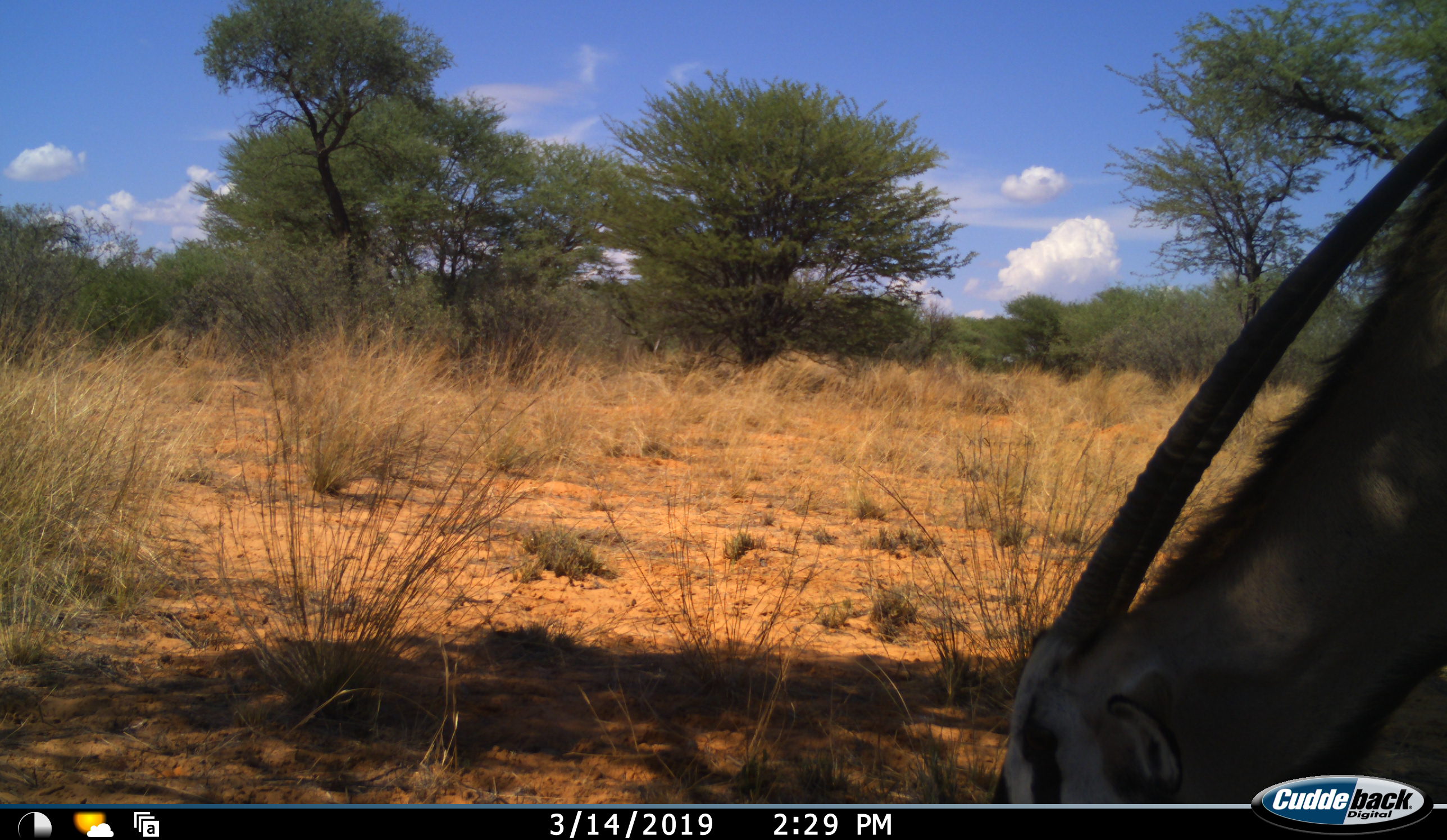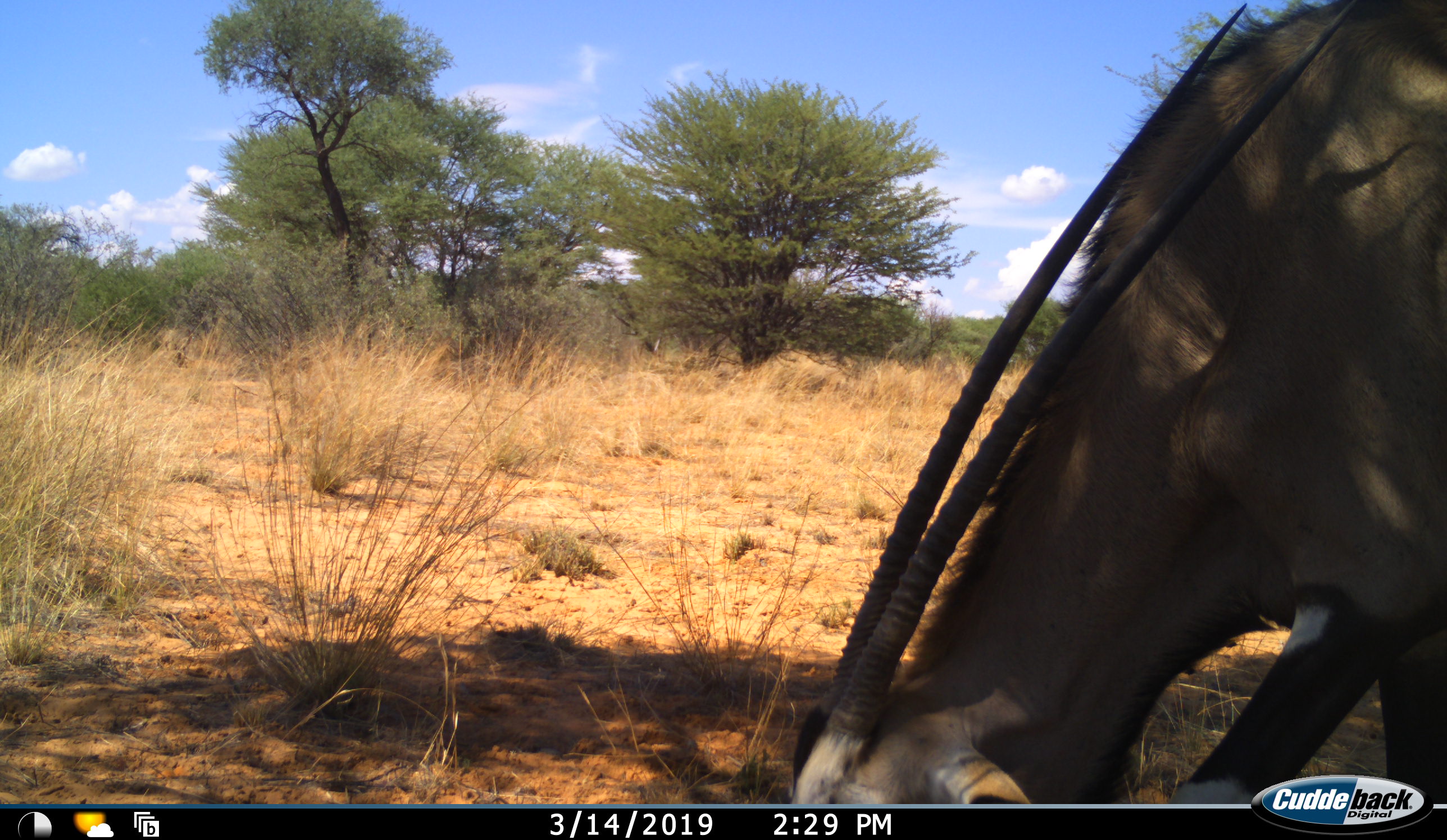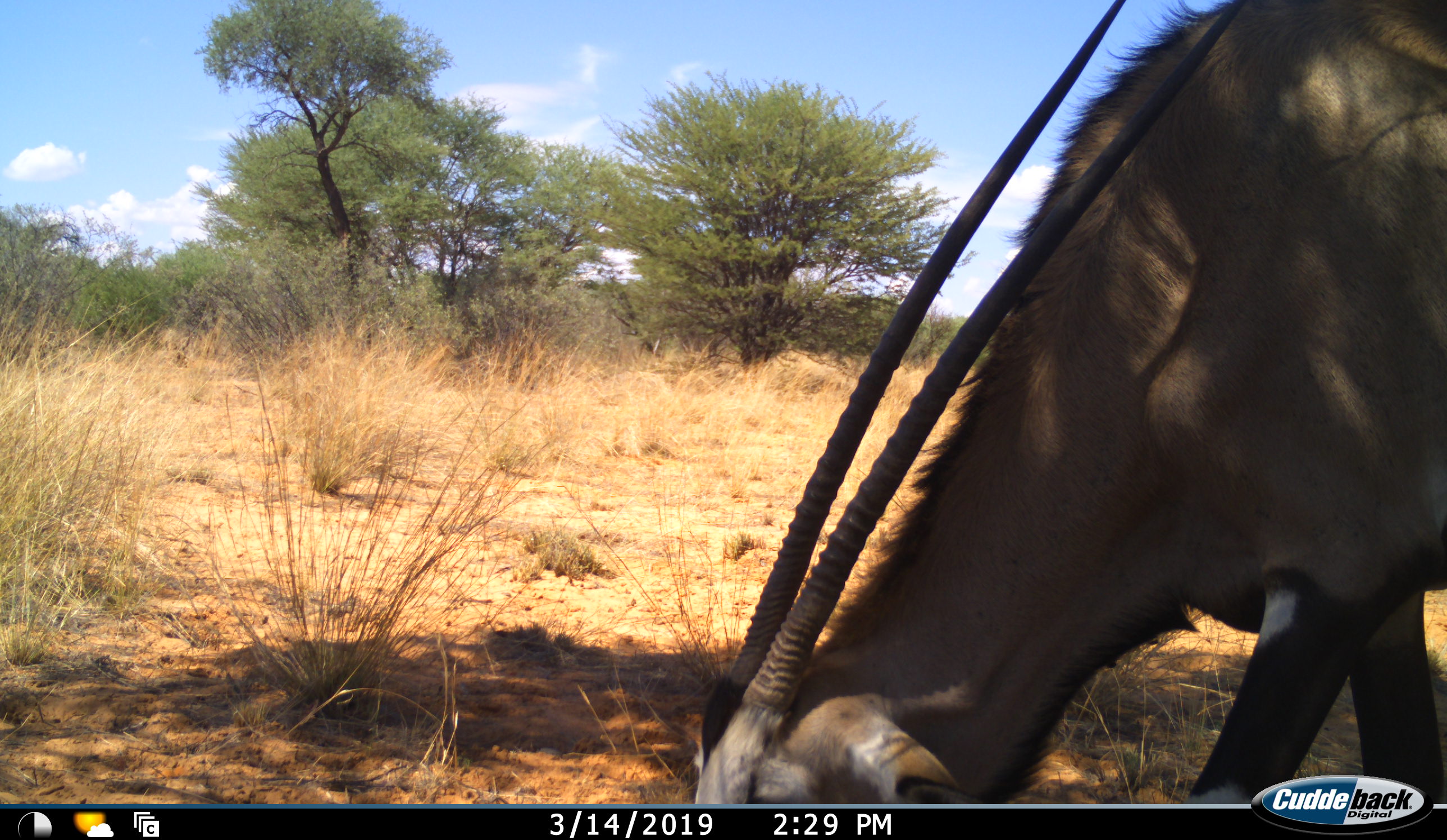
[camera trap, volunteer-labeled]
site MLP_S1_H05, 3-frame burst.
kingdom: Animalia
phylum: Chordata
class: Mammalia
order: Artiodactyla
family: Bovidae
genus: Oryx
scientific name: Oryx gazella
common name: gemsbok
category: oryx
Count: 1.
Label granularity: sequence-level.